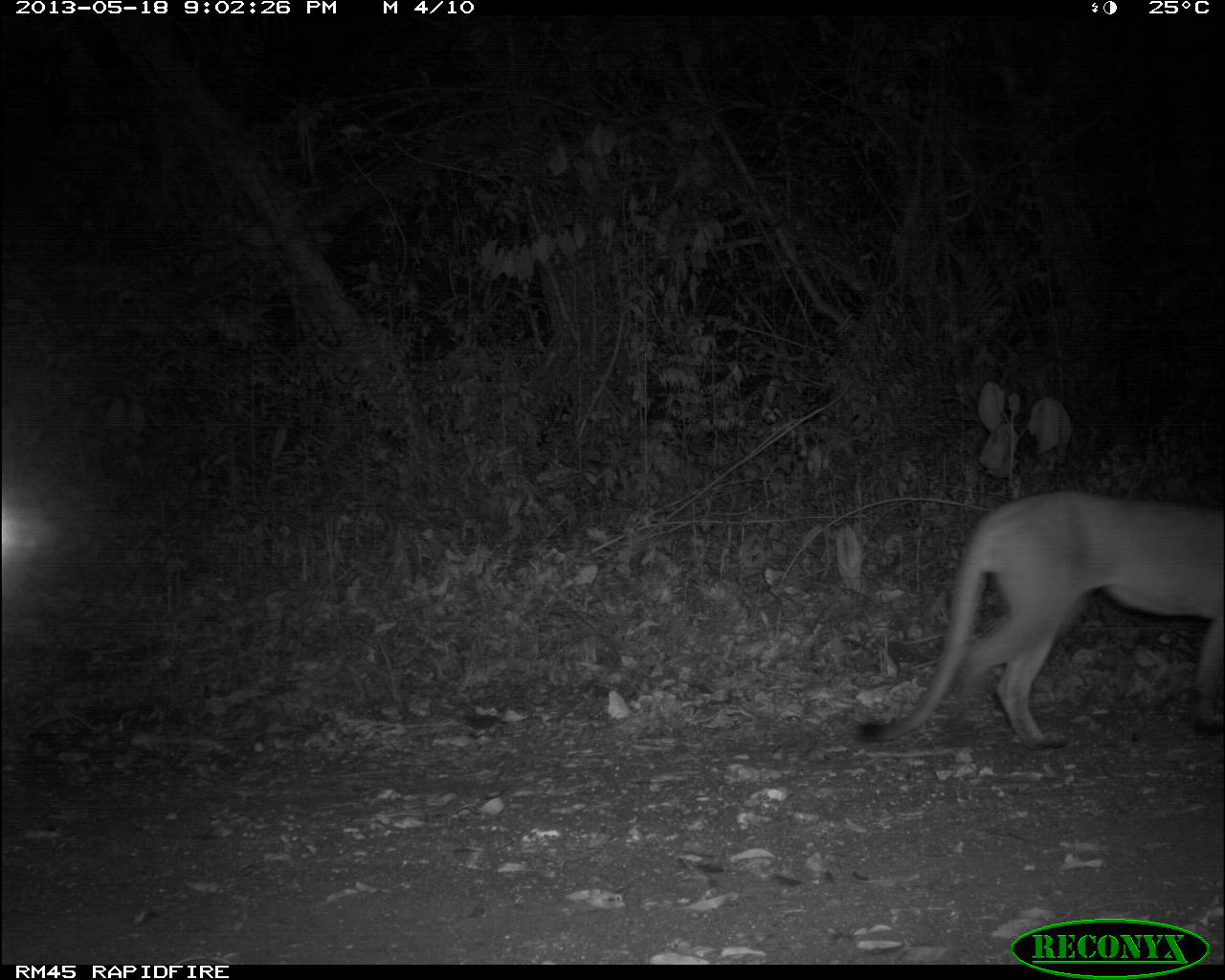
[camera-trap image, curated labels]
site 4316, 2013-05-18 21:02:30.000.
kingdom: Animalia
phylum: Chordata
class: Mammalia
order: Carnivora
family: Felidae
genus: Puma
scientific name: Puma concolor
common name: mountain lion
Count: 1.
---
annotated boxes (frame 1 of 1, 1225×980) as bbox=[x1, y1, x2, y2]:
puma concolor: bbox=[853, 488, 1225, 751]